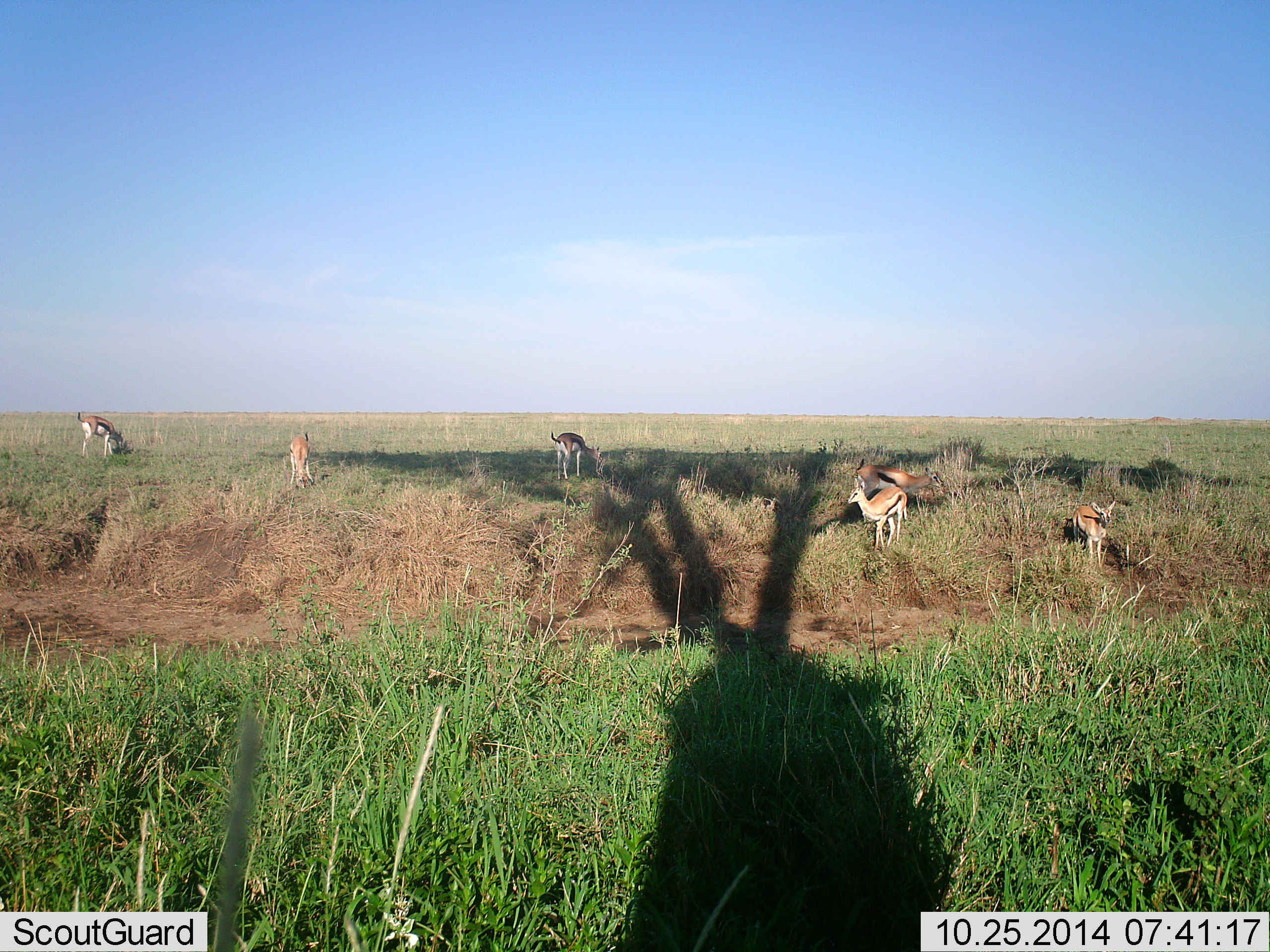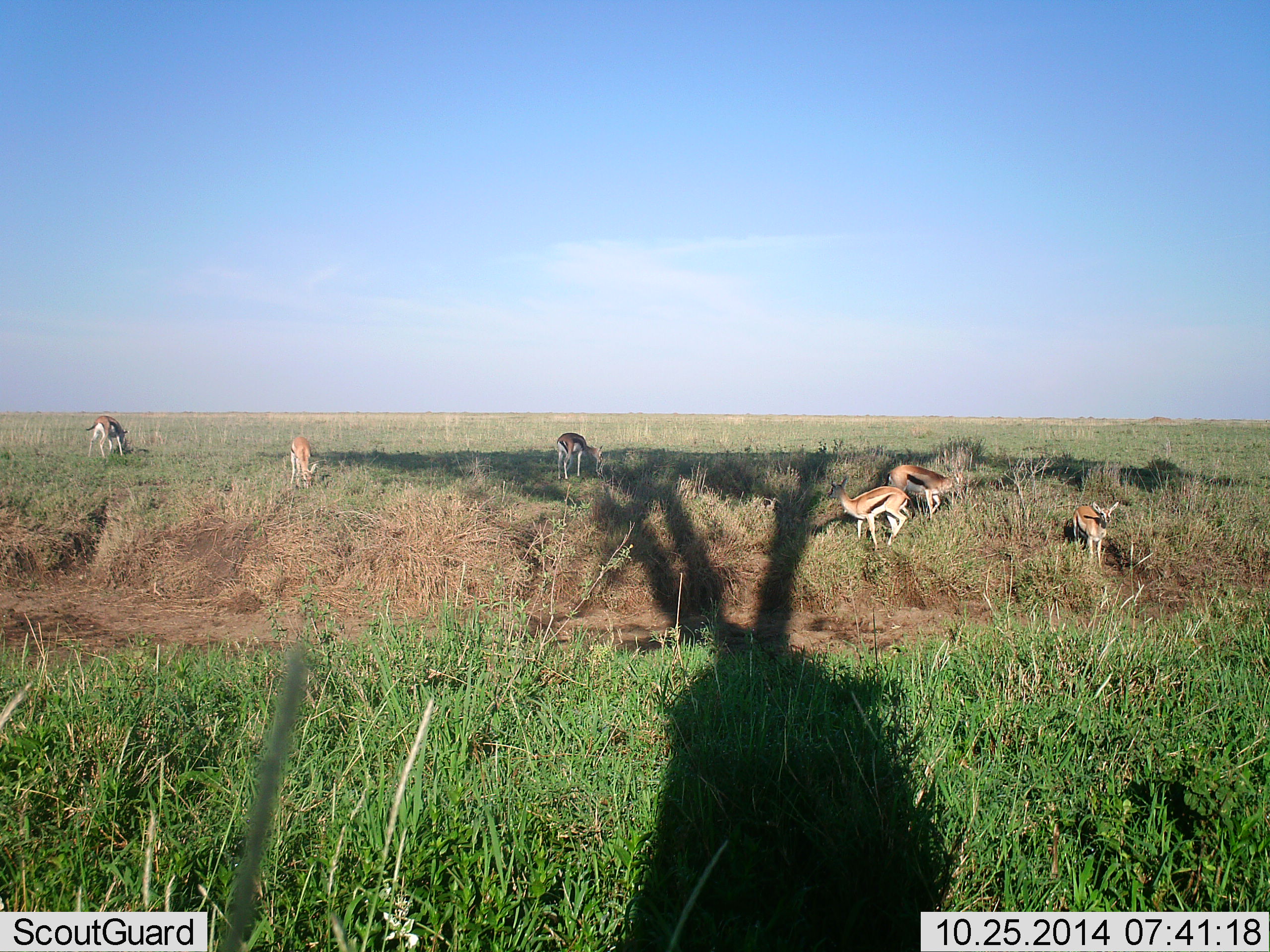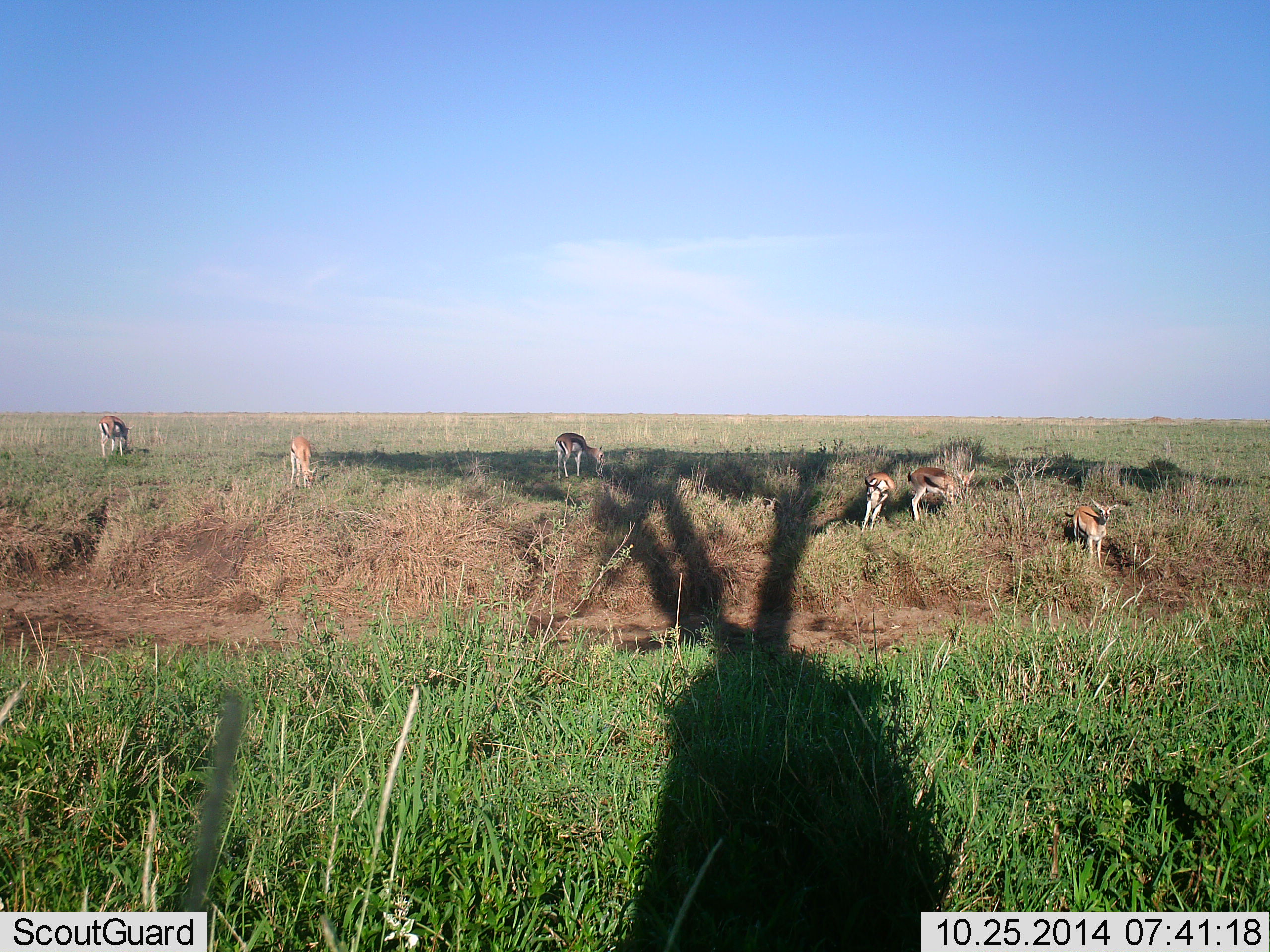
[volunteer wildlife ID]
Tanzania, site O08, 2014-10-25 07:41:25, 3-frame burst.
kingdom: Animalia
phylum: Chordata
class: Mammalia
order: Artiodactyla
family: Bovidae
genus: Eudorcas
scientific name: Eudorcas thomsonii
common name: thomson's gazelle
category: gazellethomsons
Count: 6.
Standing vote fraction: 70%.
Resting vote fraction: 0%.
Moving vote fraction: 80%.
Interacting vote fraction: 30%.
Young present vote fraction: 0%.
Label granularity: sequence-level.